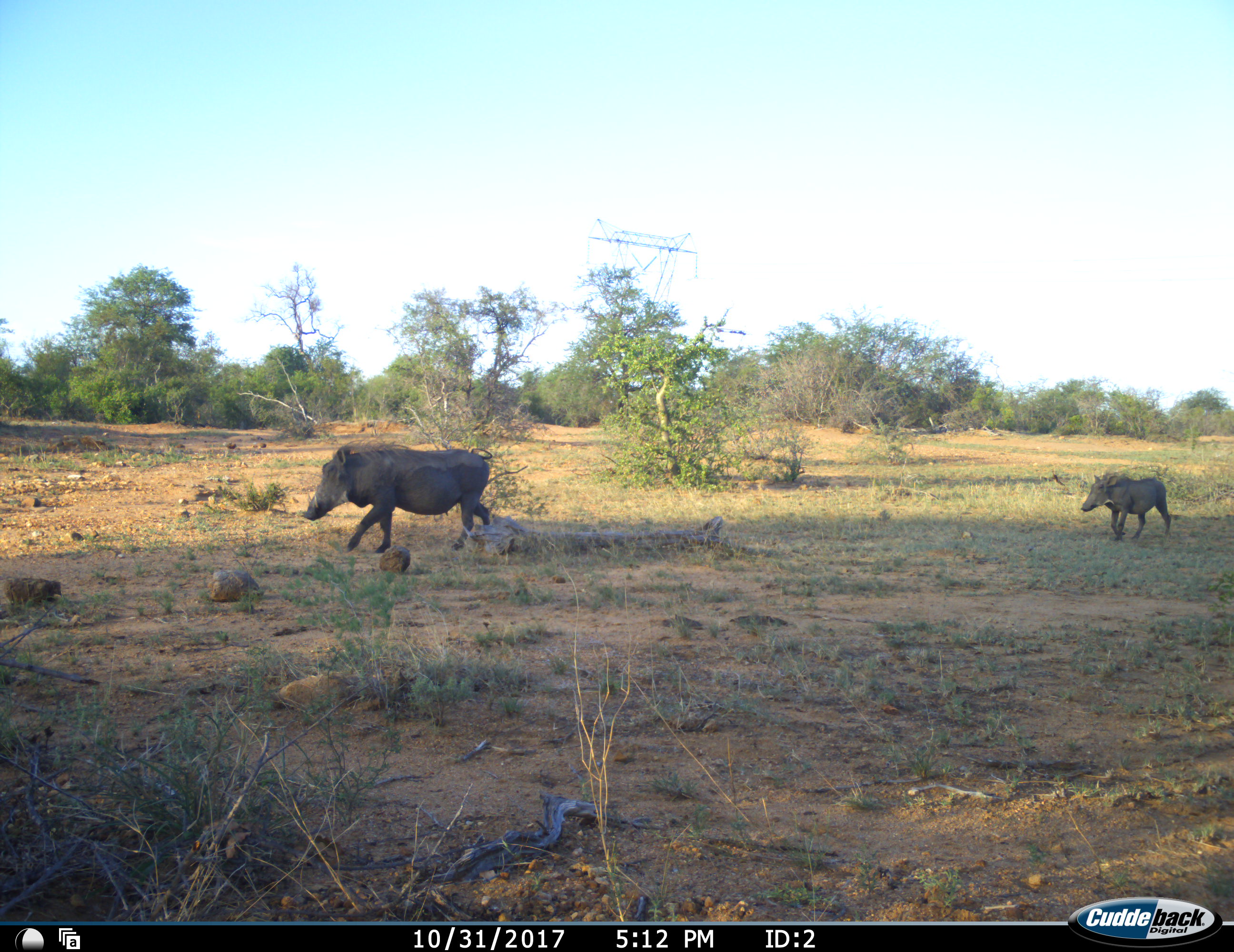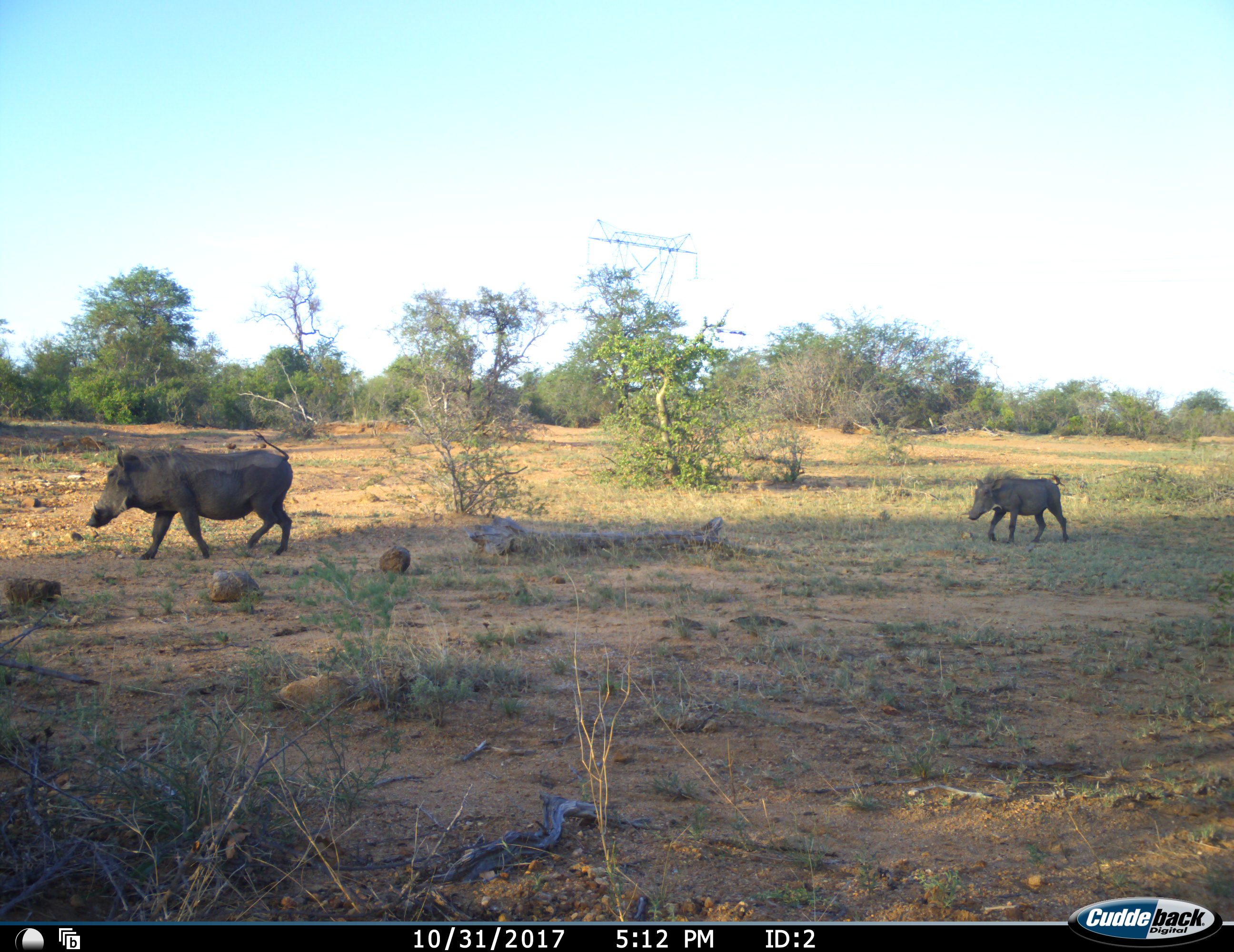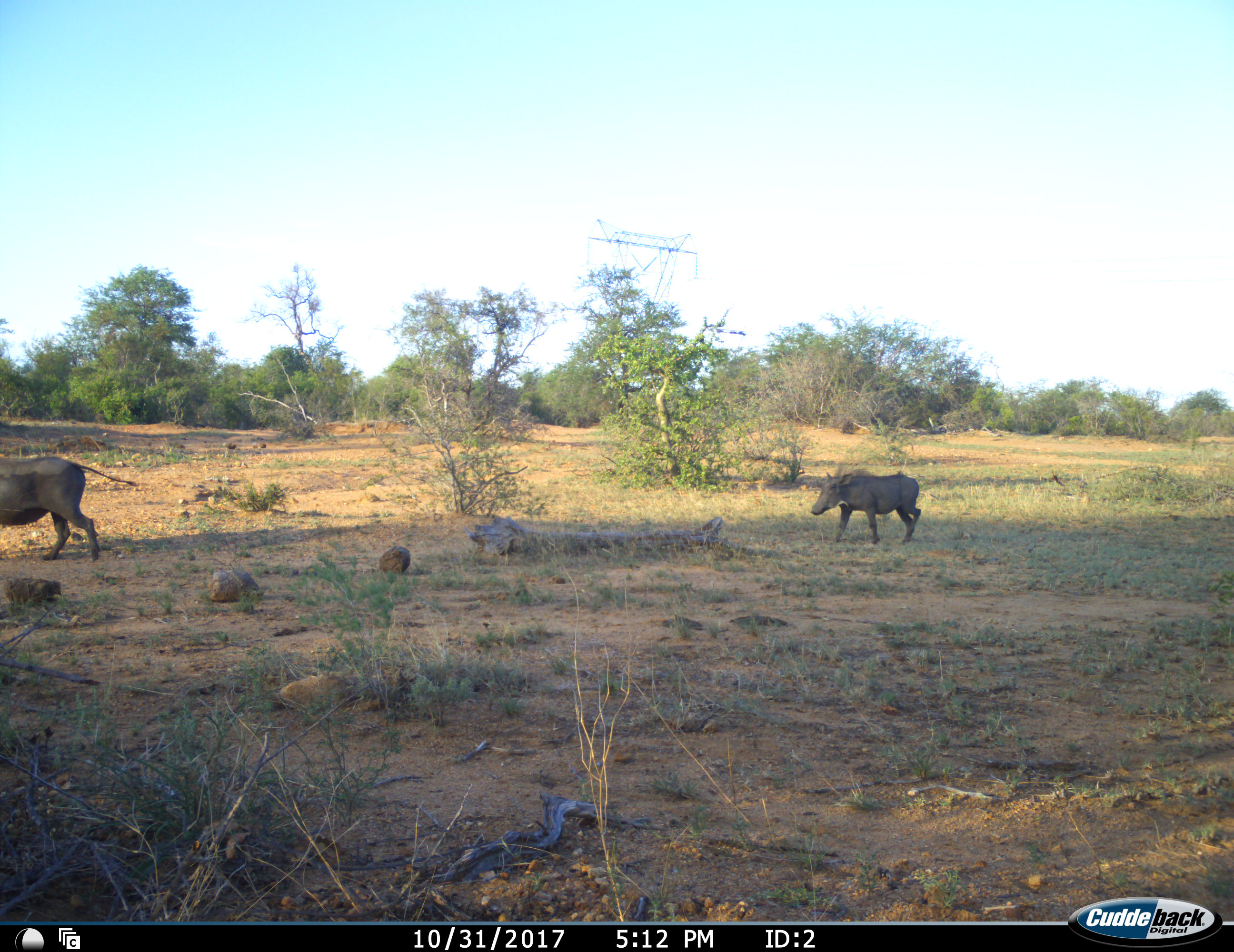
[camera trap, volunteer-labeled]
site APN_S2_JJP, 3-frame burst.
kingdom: Animalia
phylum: Chordata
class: Mammalia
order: Artiodactyla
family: Suidae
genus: Phacochoerus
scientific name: Phacochoerus africanus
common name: warthog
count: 2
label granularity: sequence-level